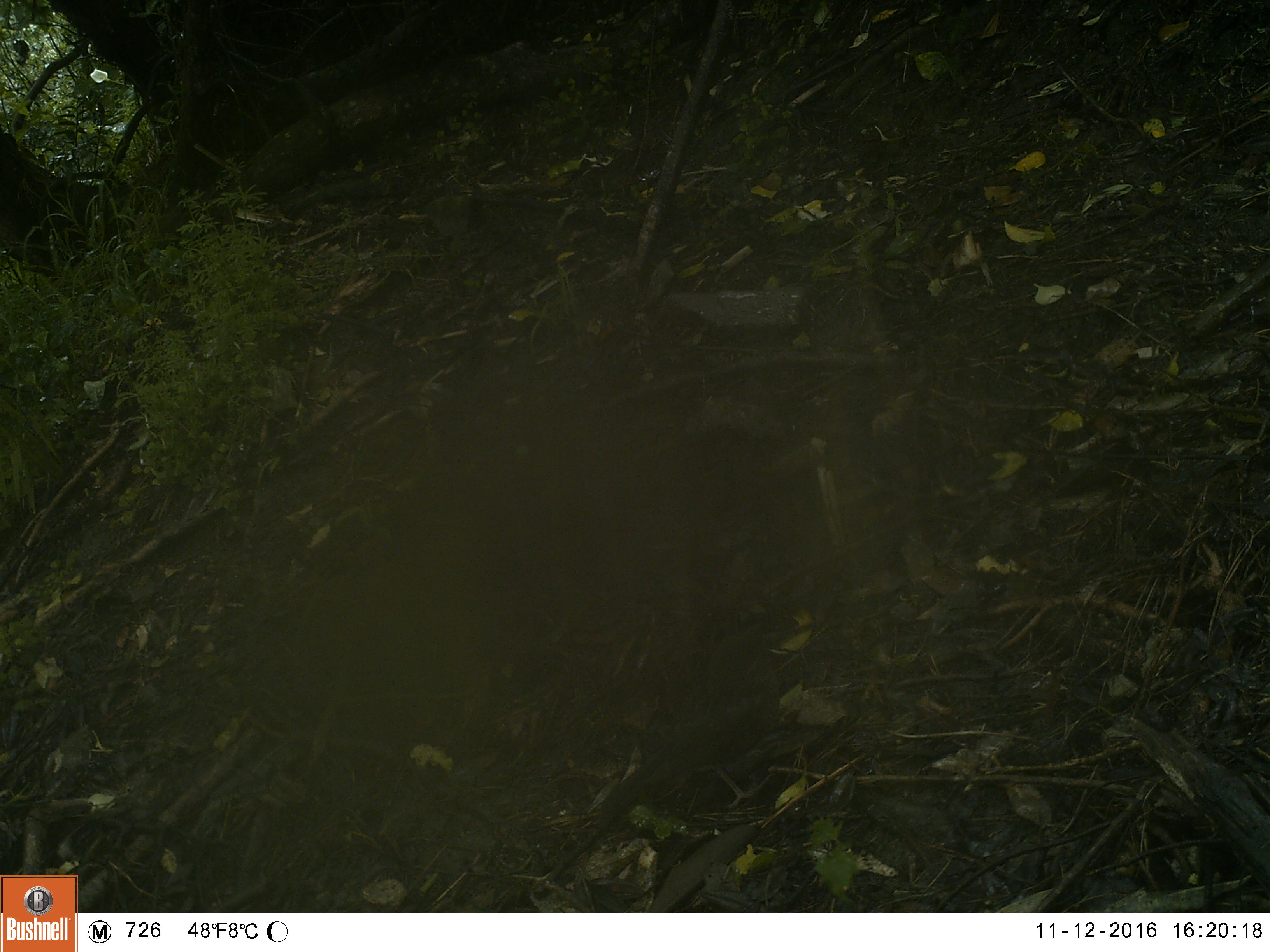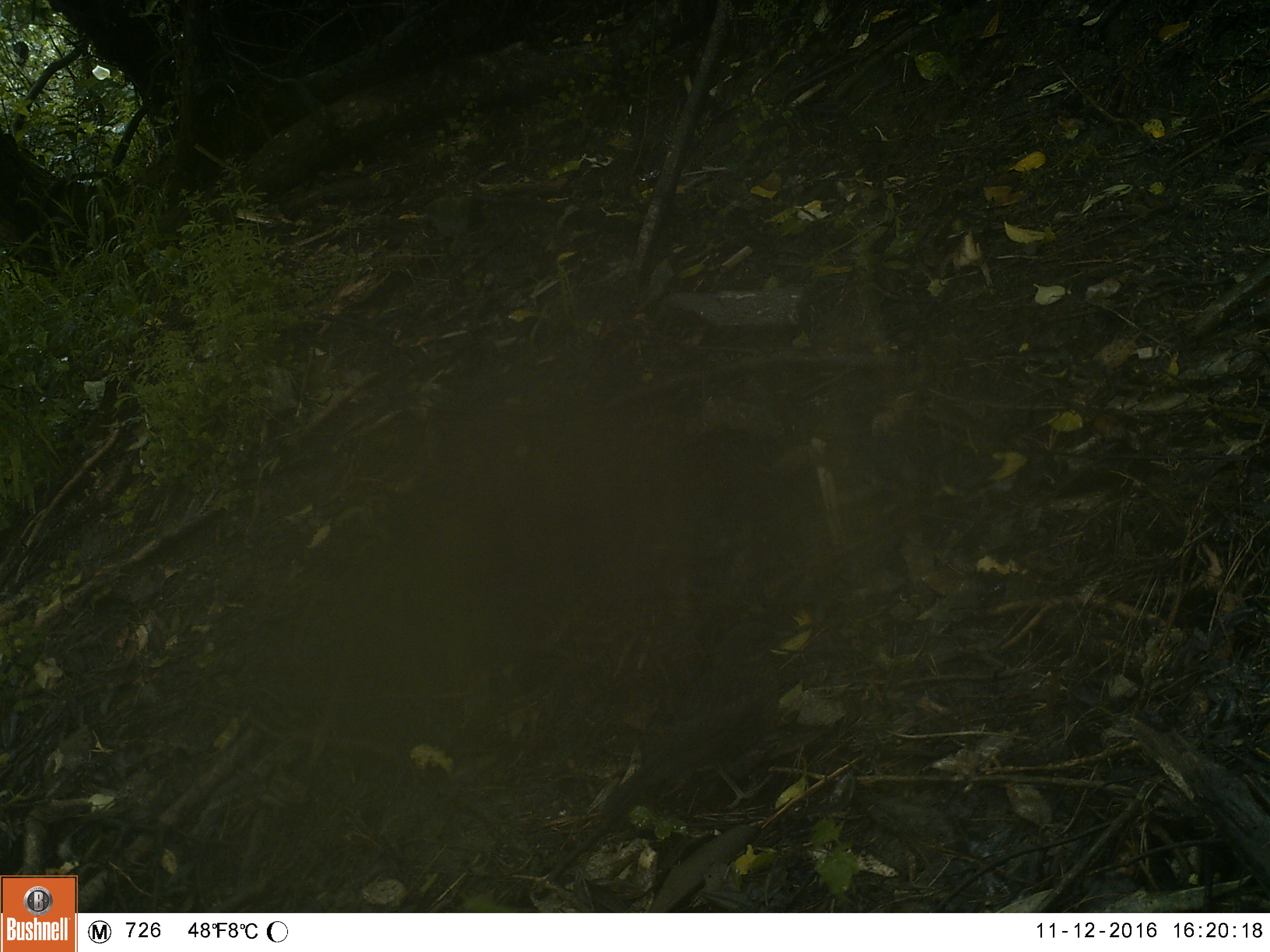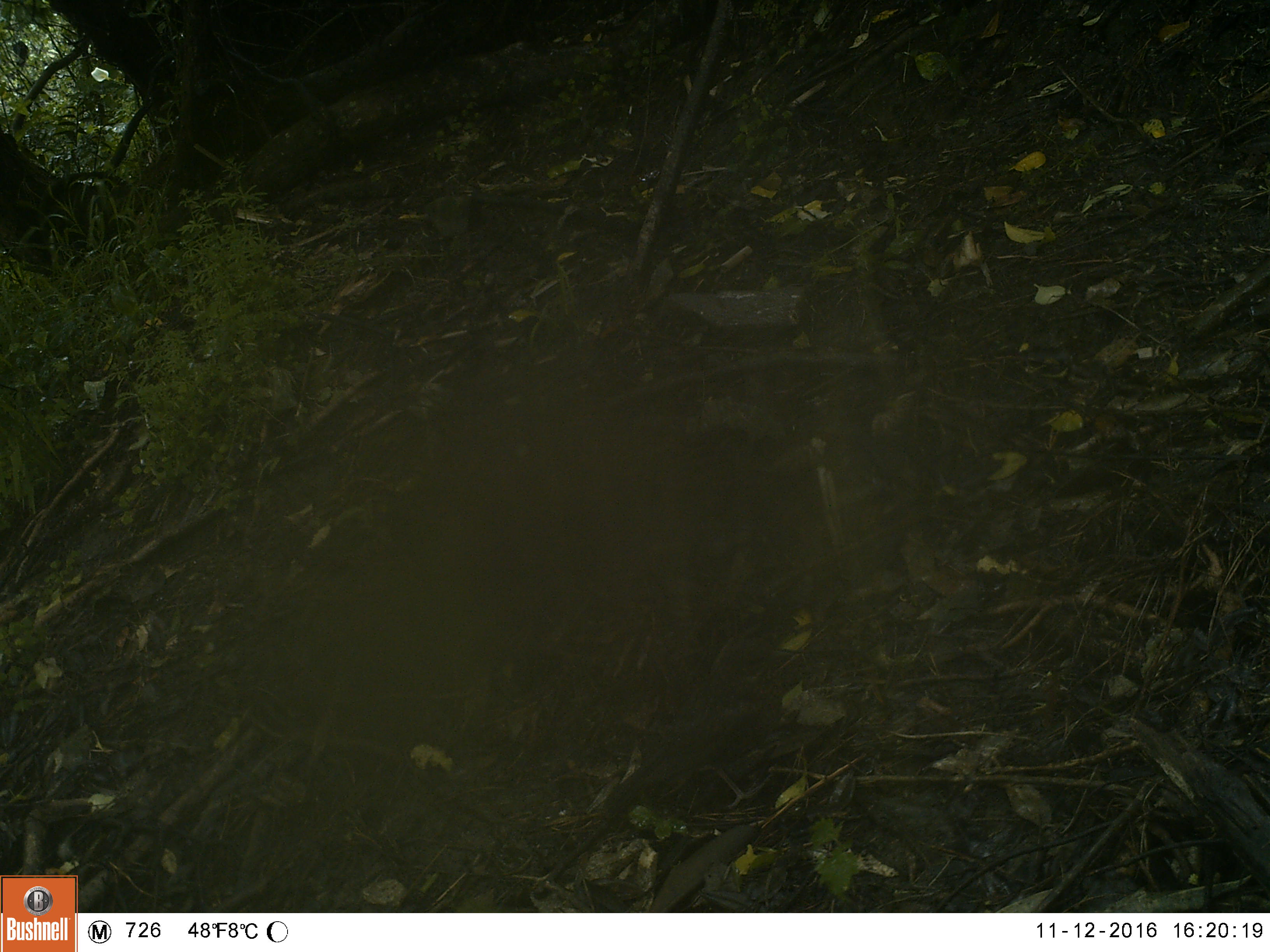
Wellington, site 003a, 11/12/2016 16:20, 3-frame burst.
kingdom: Animalia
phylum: Chordata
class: Aves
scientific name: Aves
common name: bird